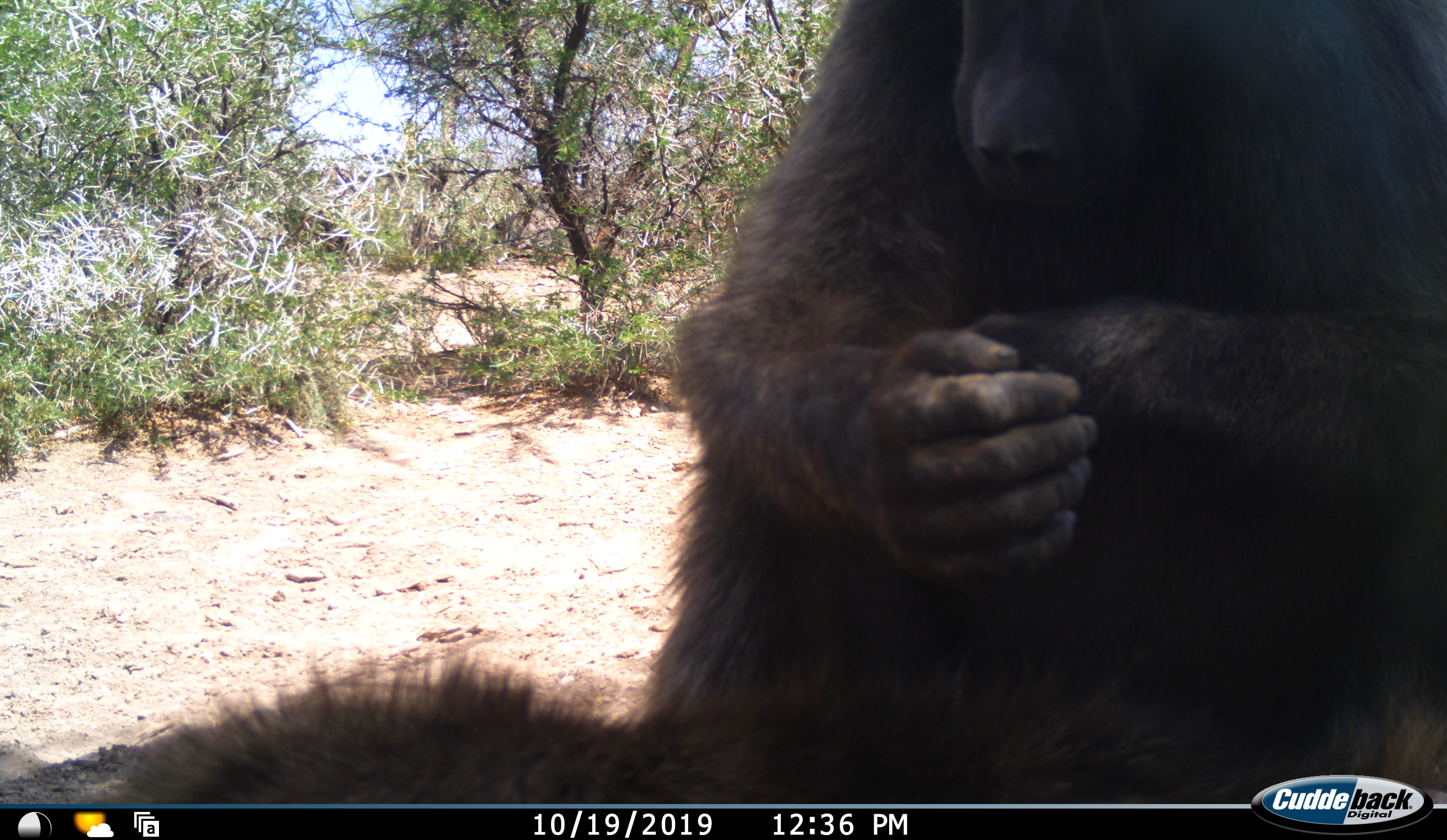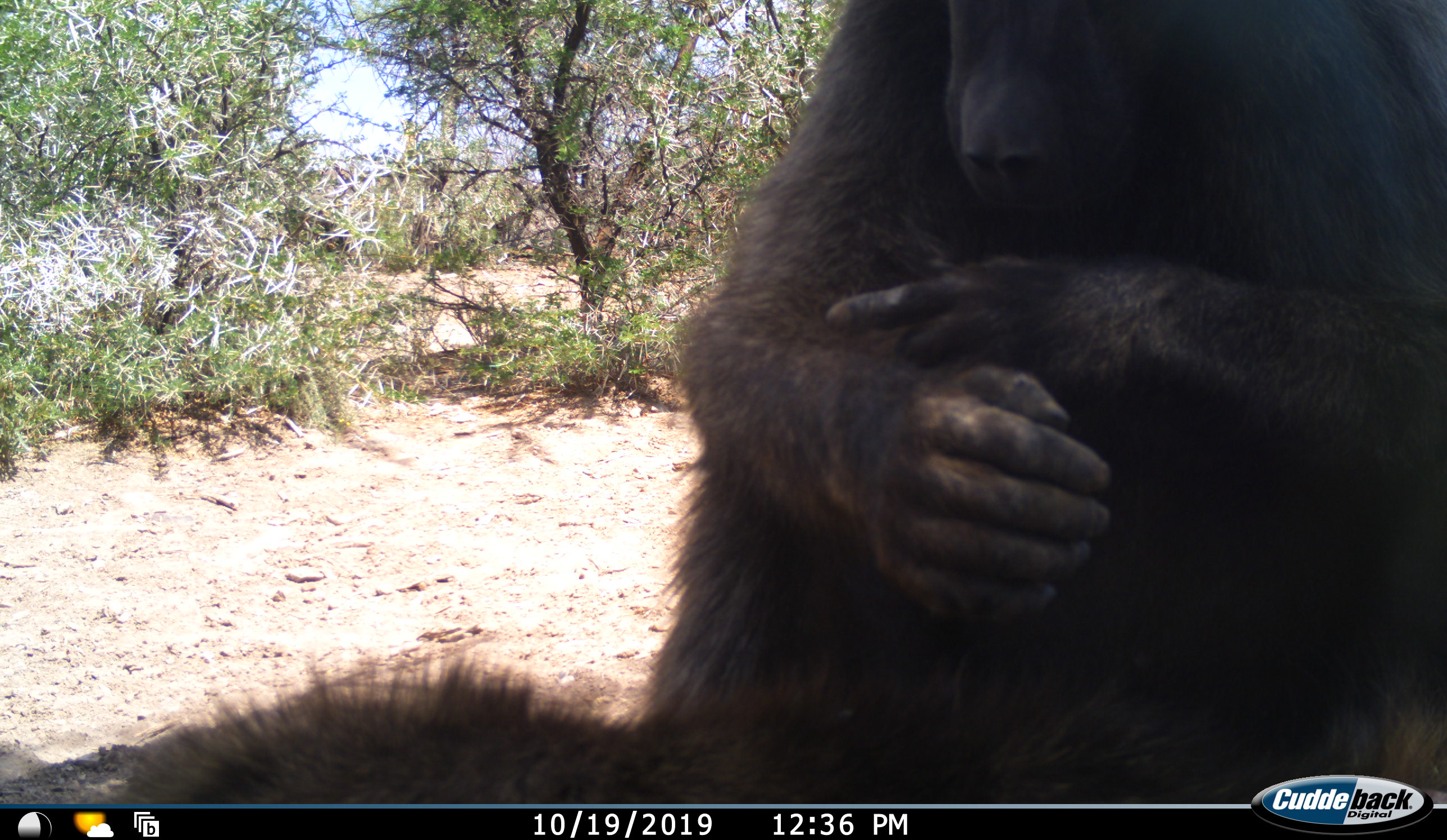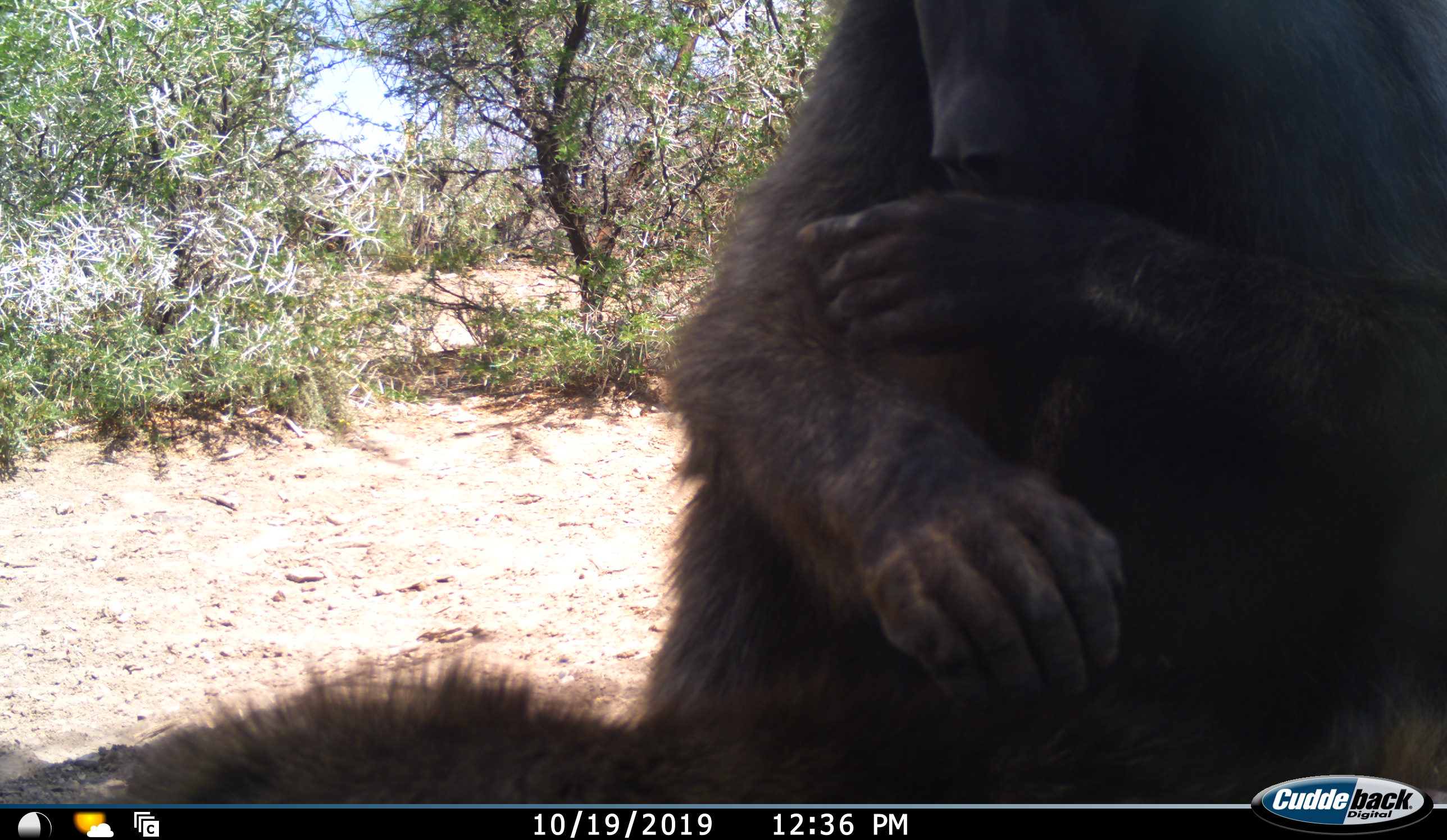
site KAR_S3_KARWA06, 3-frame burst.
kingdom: Animalia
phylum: Chordata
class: Mammalia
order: Primates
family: Cercopithecidae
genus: Papio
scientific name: Papio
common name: baboon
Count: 1.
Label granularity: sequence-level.